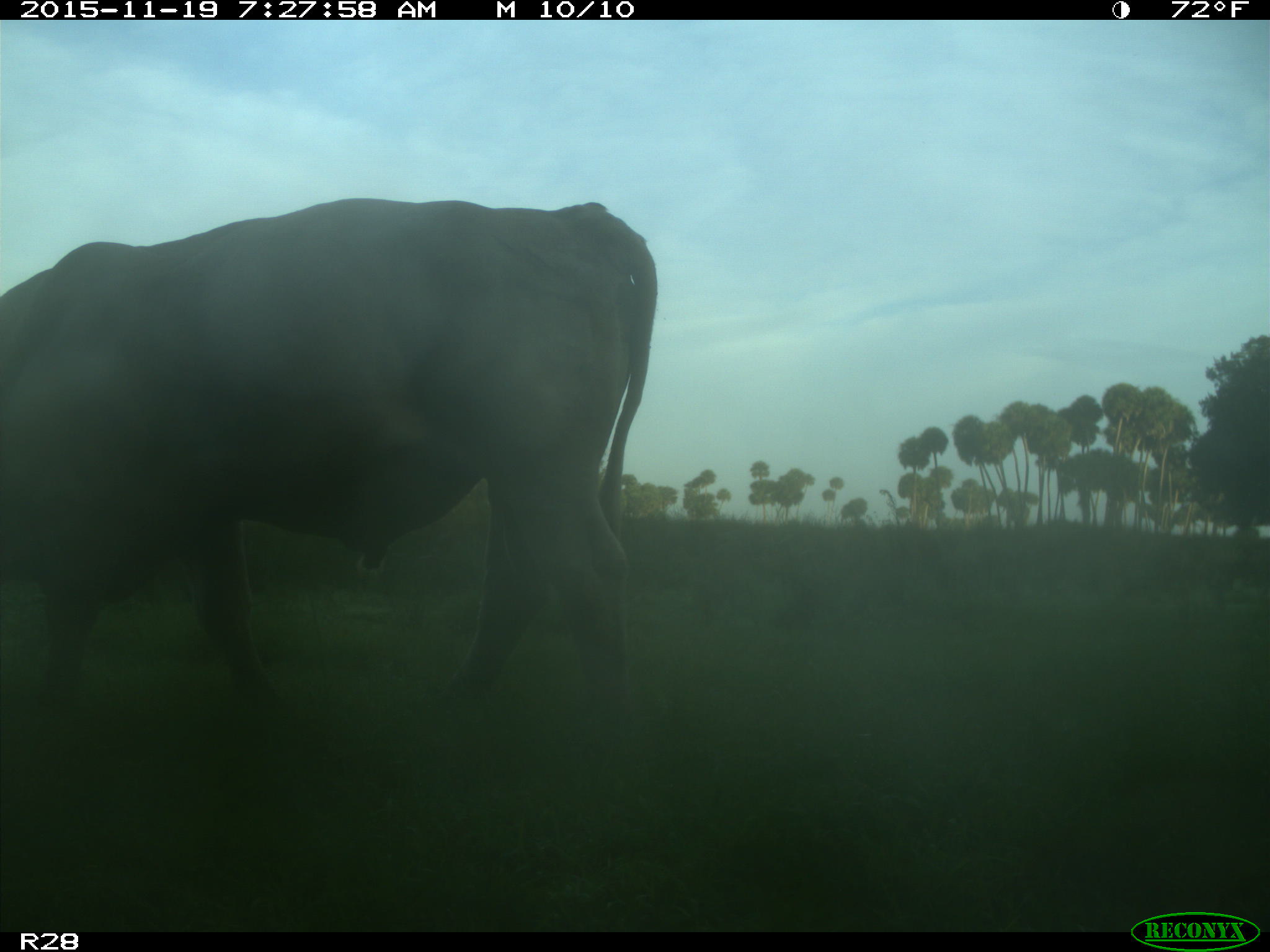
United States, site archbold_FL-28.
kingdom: Animalia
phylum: Chordata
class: Mammalia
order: Artiodactyla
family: Bovidae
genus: Bos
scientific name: Bos taurus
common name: domestic cow